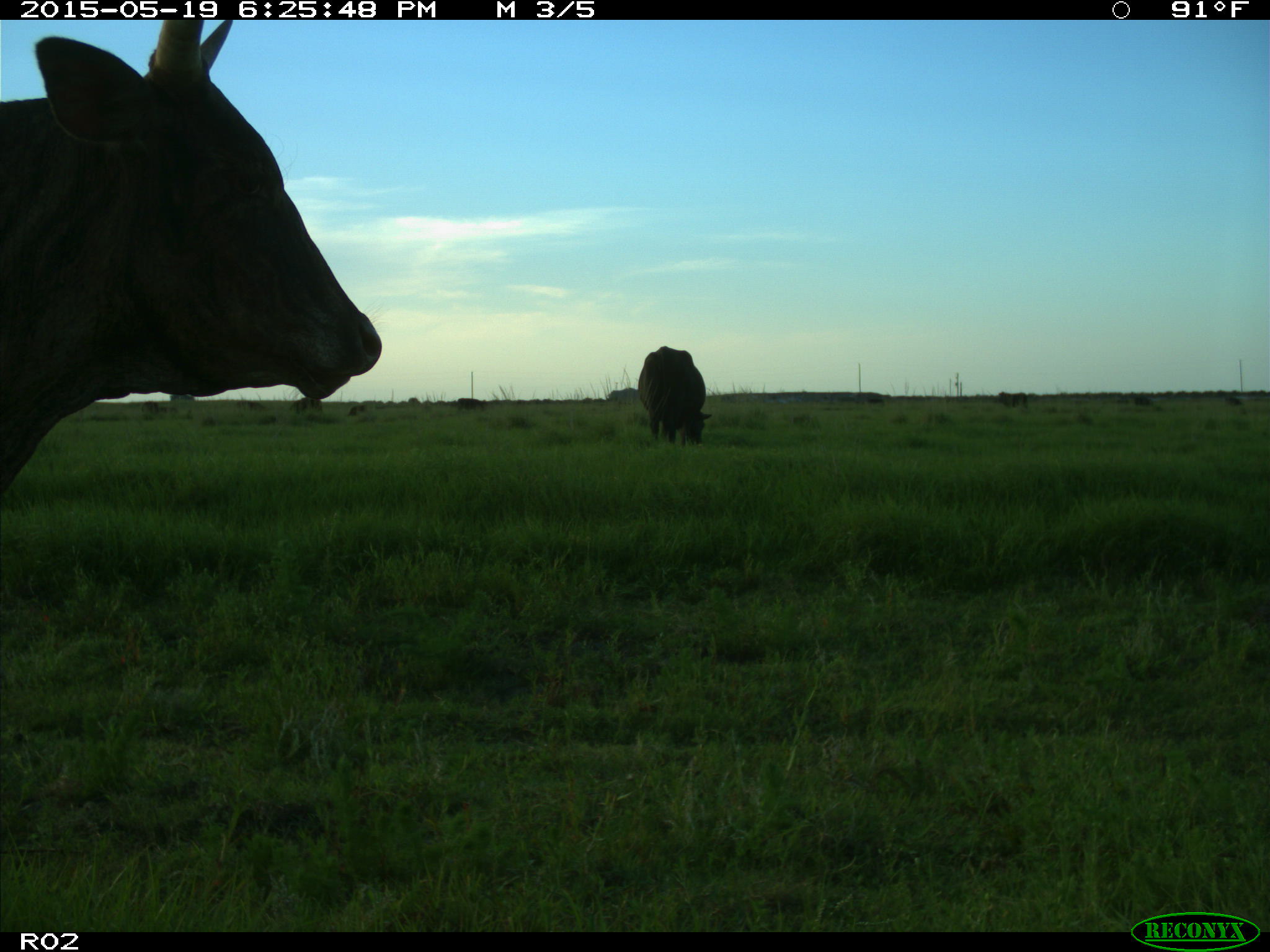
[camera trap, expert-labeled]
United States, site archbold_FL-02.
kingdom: Animalia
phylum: Chordata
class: Mammalia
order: Artiodactyla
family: Bovidae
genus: Bos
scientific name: Bos taurus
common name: domestic cow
Bos taurus (domestic cow).